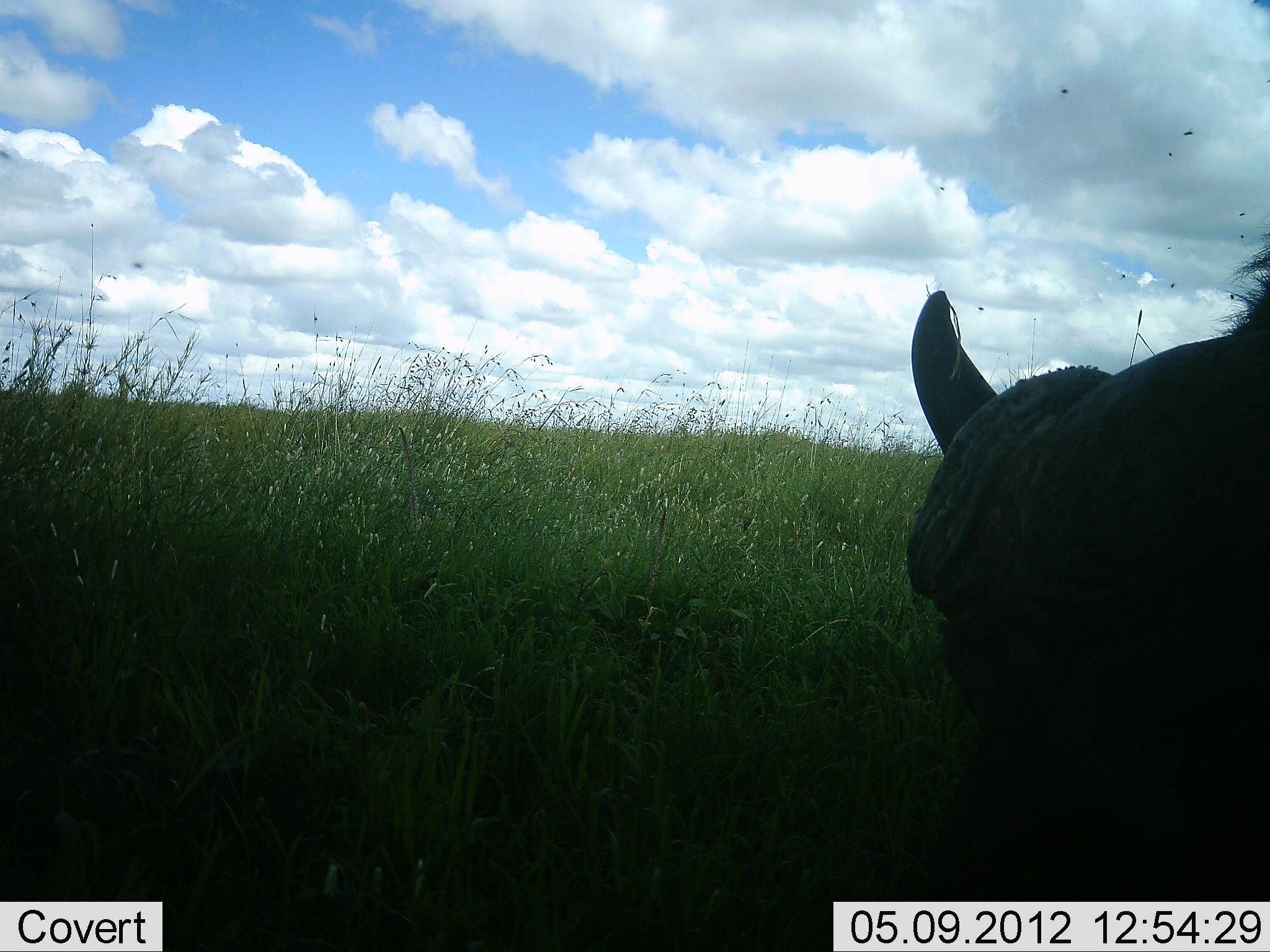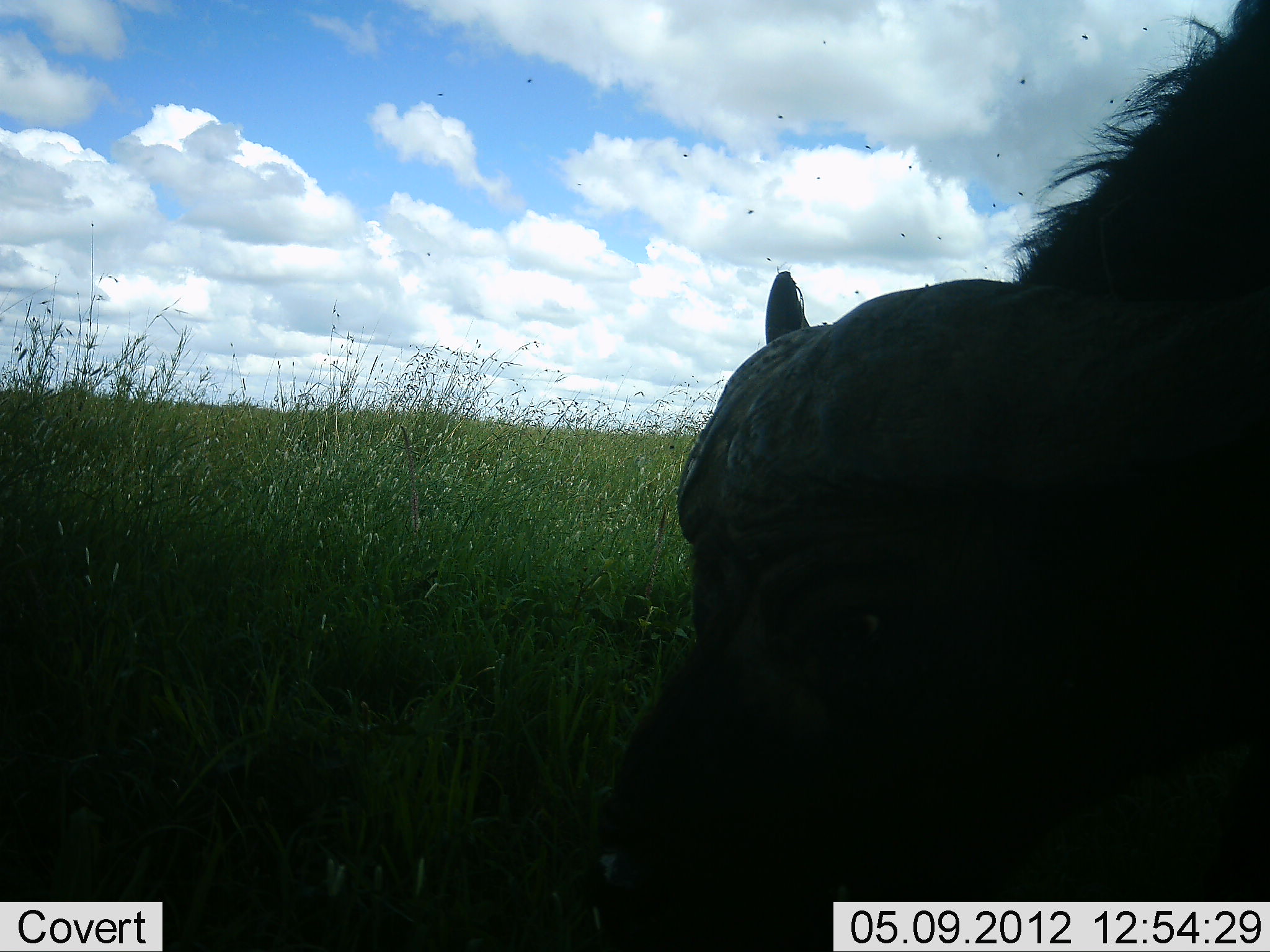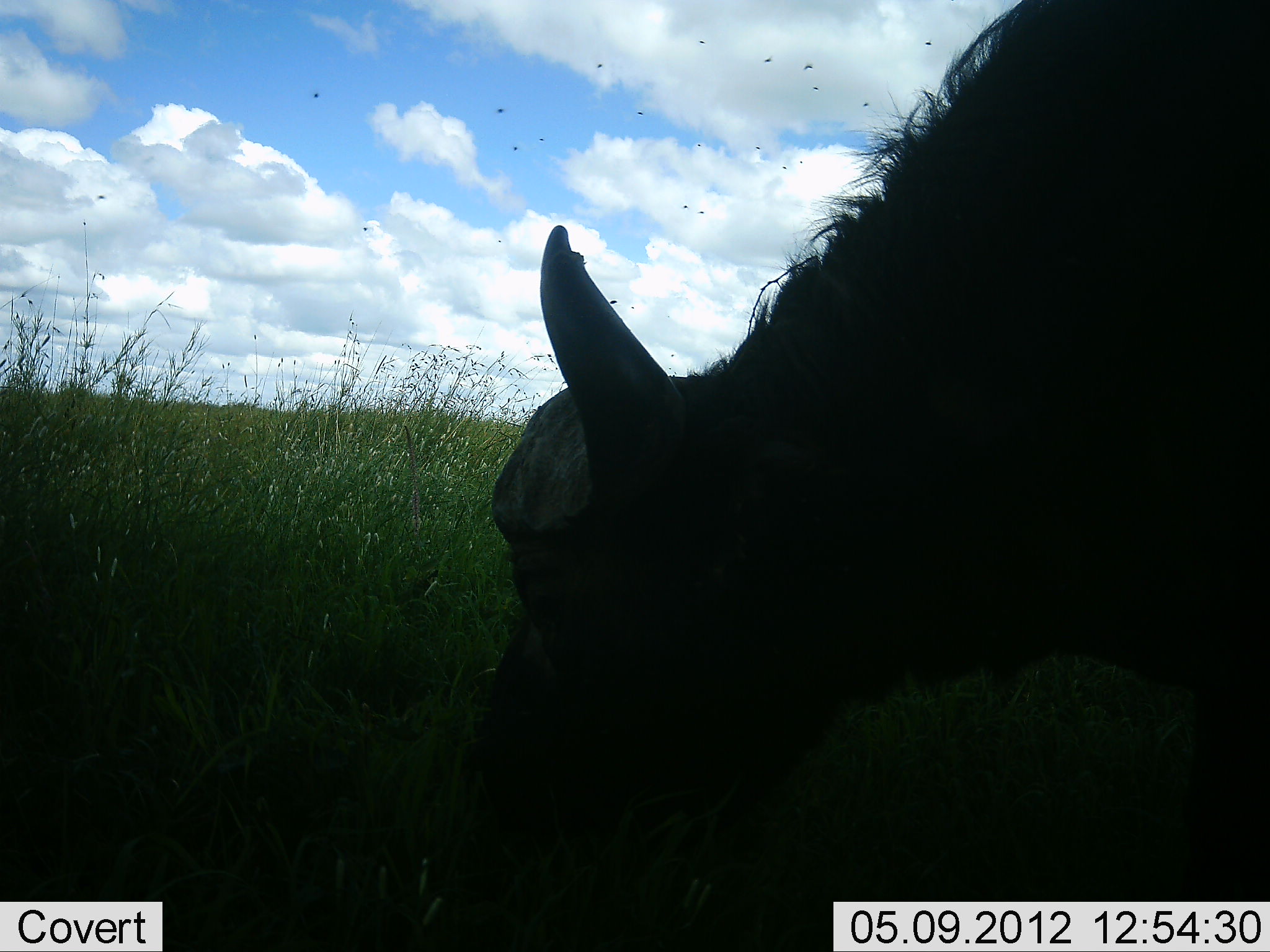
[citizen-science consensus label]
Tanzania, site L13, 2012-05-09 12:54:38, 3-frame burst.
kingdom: Animalia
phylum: Chordata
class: Mammalia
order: Artiodactyla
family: Bovidae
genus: Syncerus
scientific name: Syncerus caffer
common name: cape buffalo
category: buffalo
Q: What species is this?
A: Buffalo (cape buffalo) (Syncerus caffer).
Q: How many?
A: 1.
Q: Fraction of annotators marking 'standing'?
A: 0%.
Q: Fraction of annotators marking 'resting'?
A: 10%.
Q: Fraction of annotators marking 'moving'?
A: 20%.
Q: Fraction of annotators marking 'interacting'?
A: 0%.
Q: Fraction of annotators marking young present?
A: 0%.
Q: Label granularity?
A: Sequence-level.